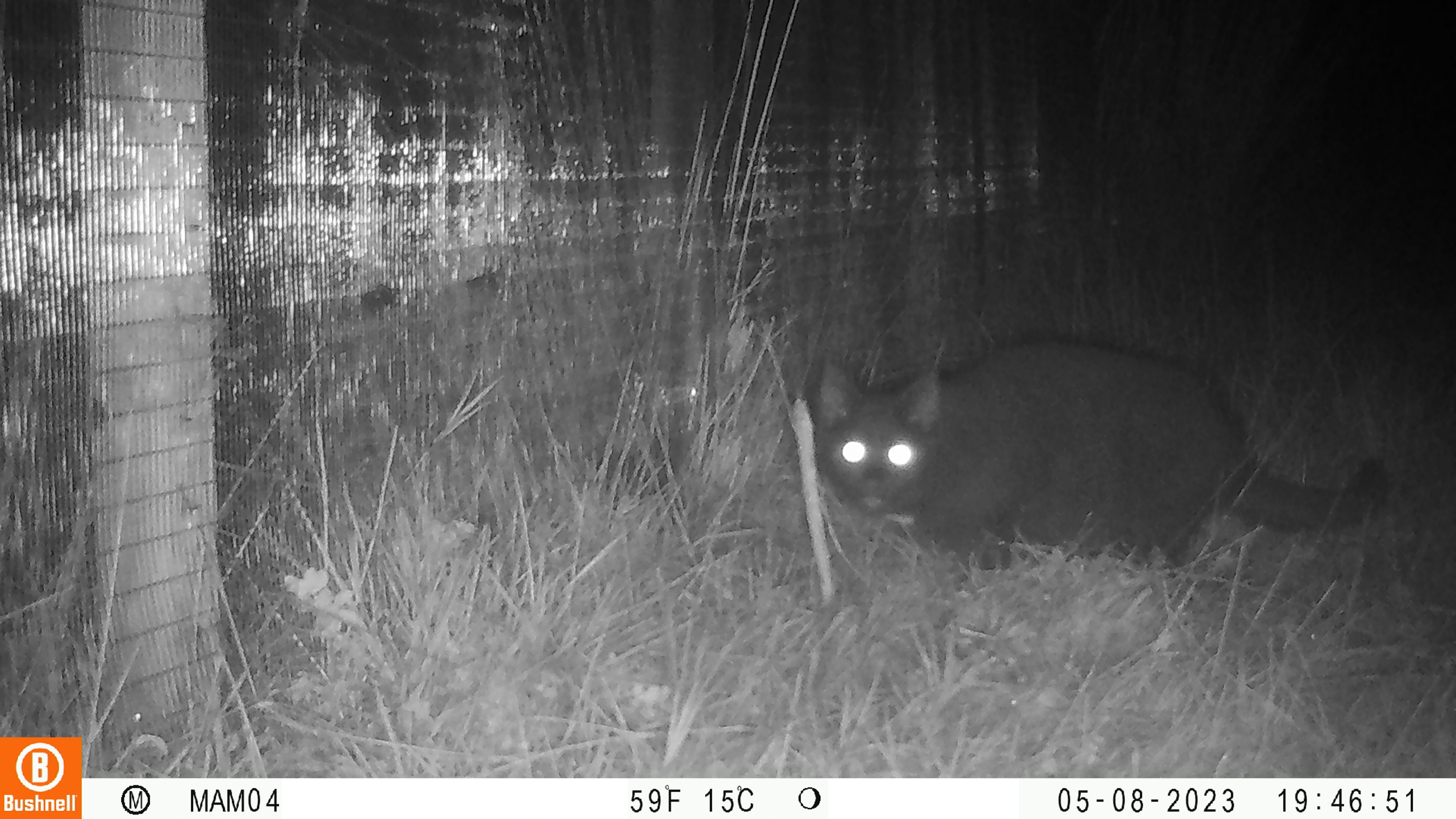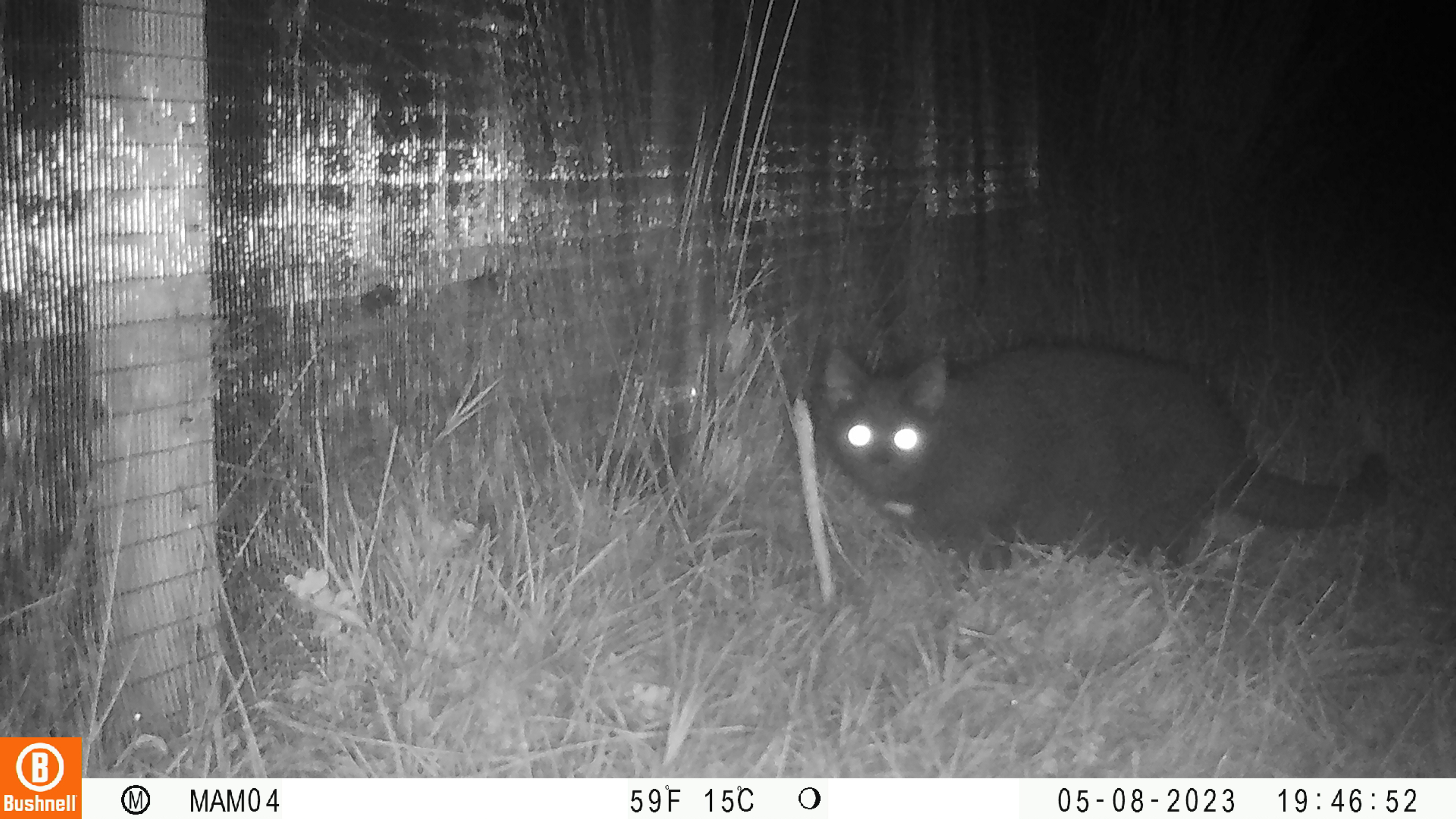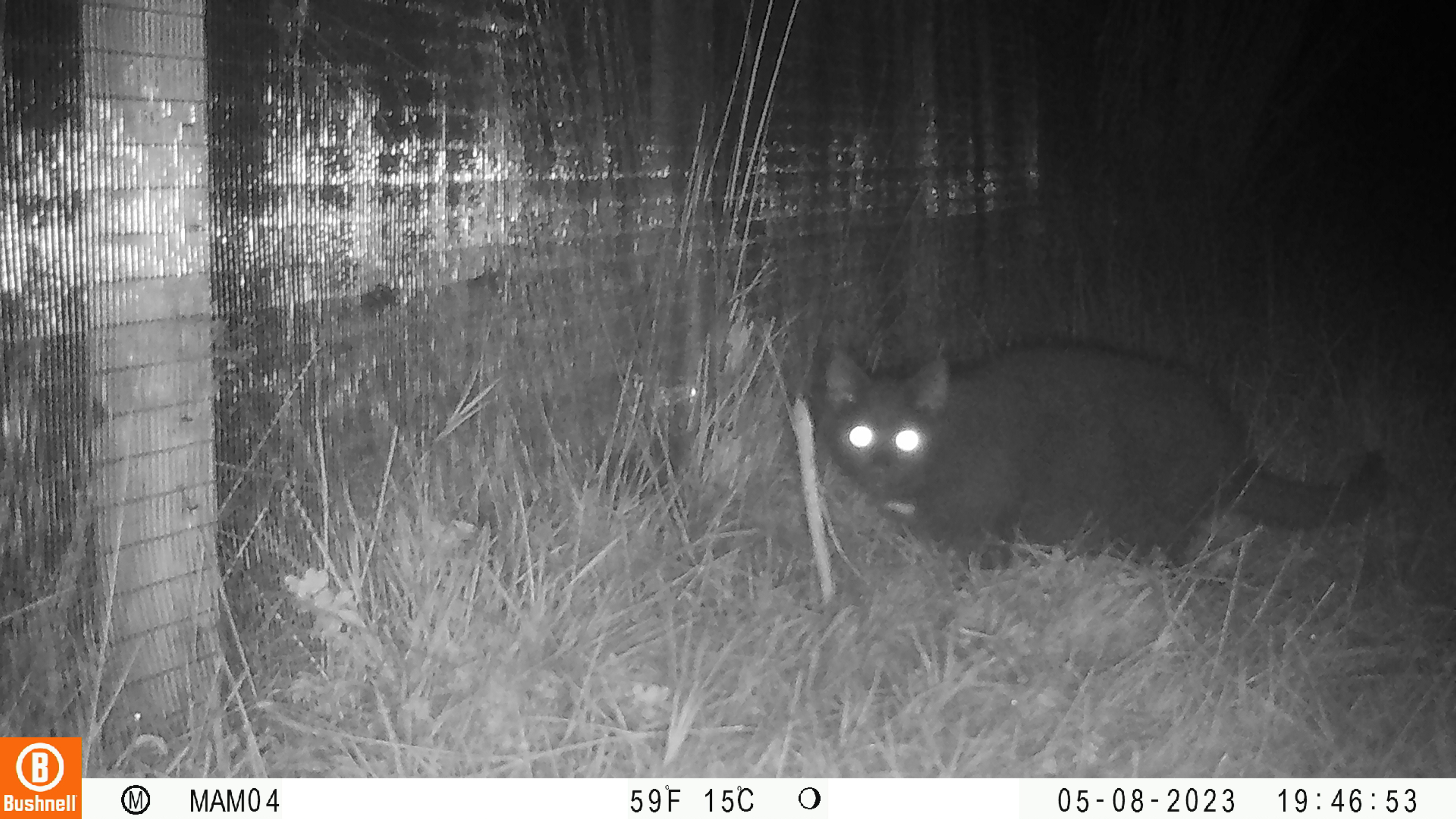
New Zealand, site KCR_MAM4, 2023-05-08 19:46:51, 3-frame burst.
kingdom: Animalia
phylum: Chordata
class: Mammalia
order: Carnivora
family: Felidae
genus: Felis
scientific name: Felis catus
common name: domestic cat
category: cat